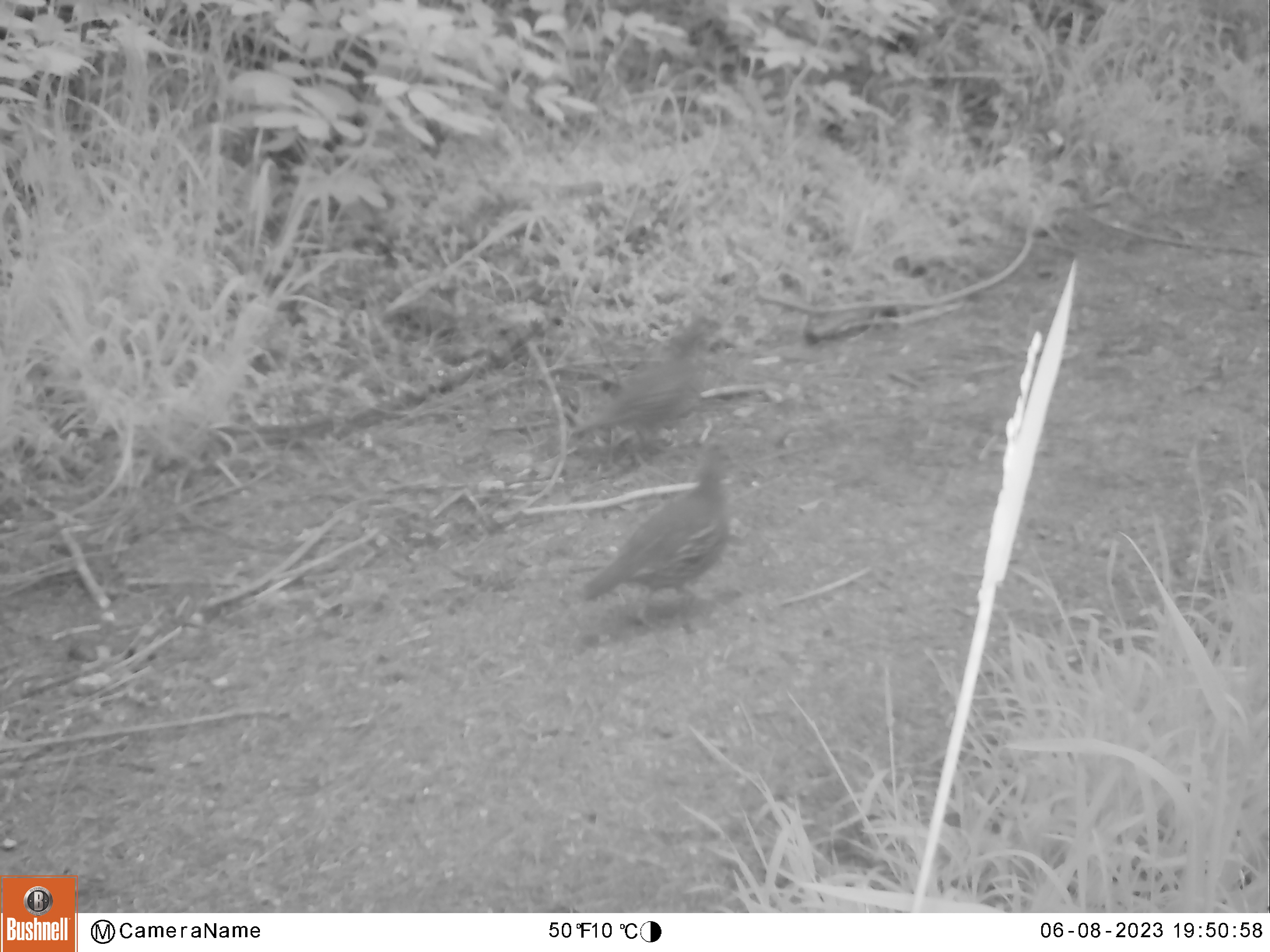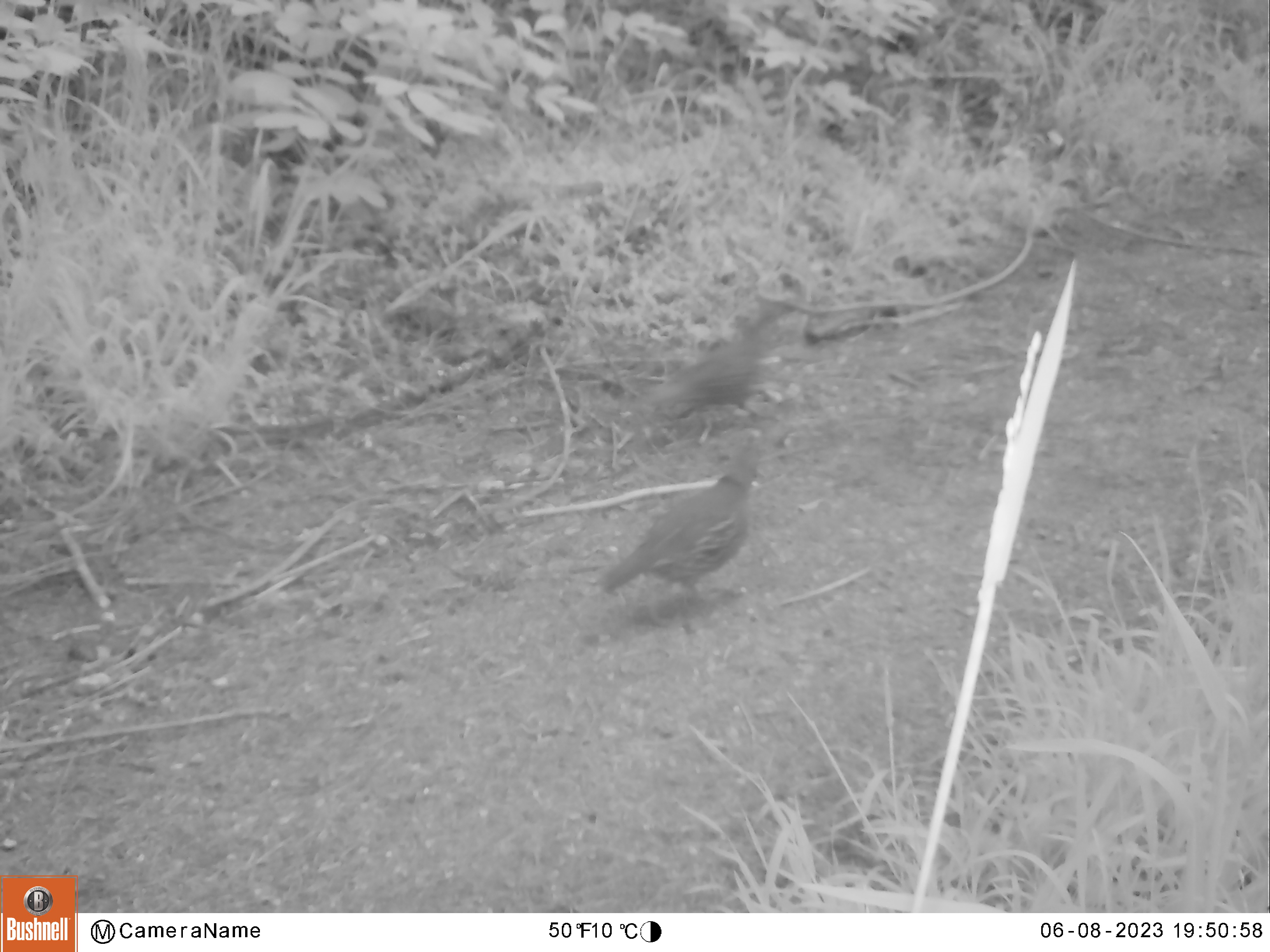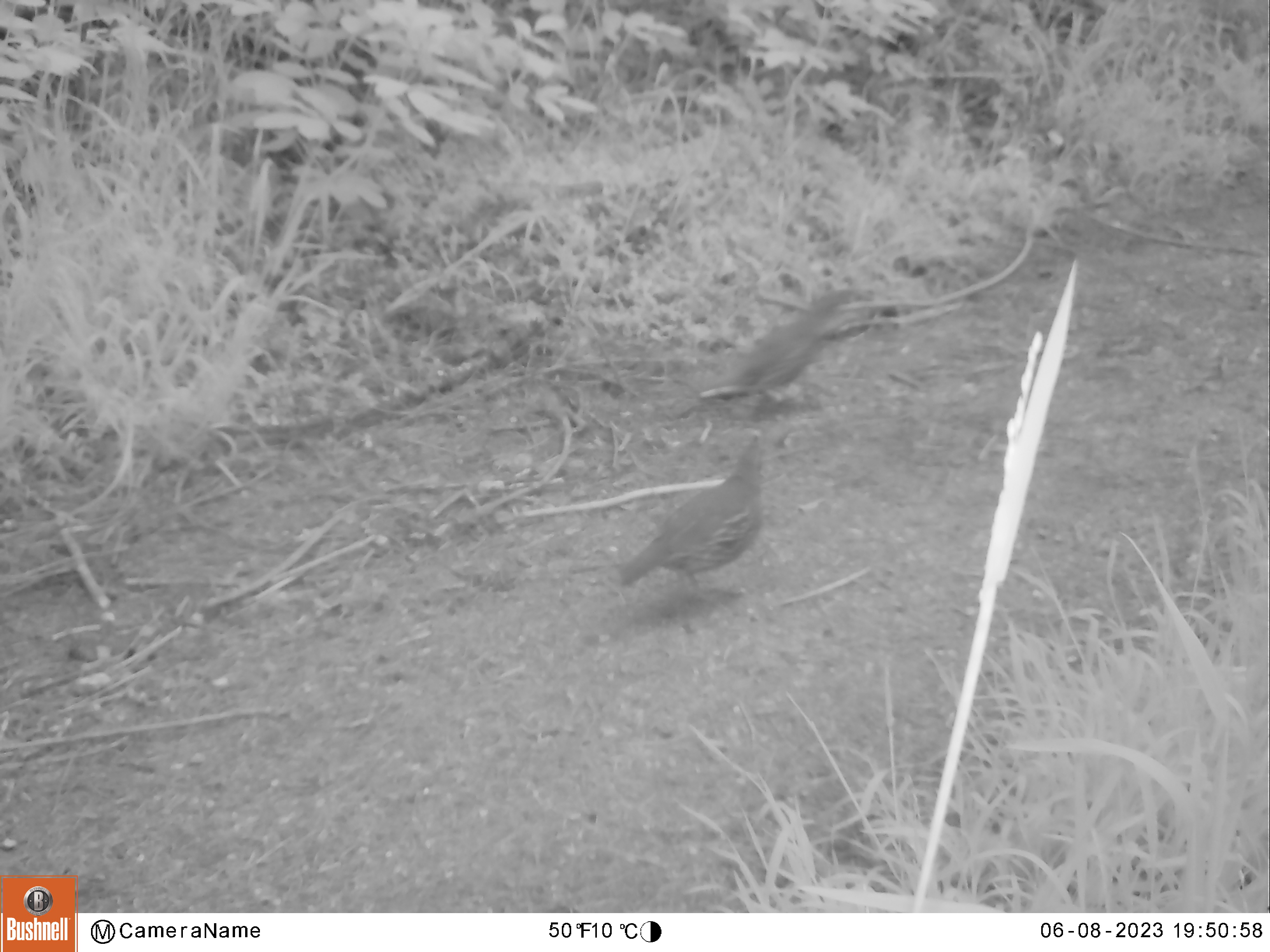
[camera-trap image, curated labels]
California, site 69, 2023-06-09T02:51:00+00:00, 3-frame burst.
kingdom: Animalia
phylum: Chordata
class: Aves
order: Galliformes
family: Odontophoridae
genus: Callipepla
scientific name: Callipepla californica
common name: california quail